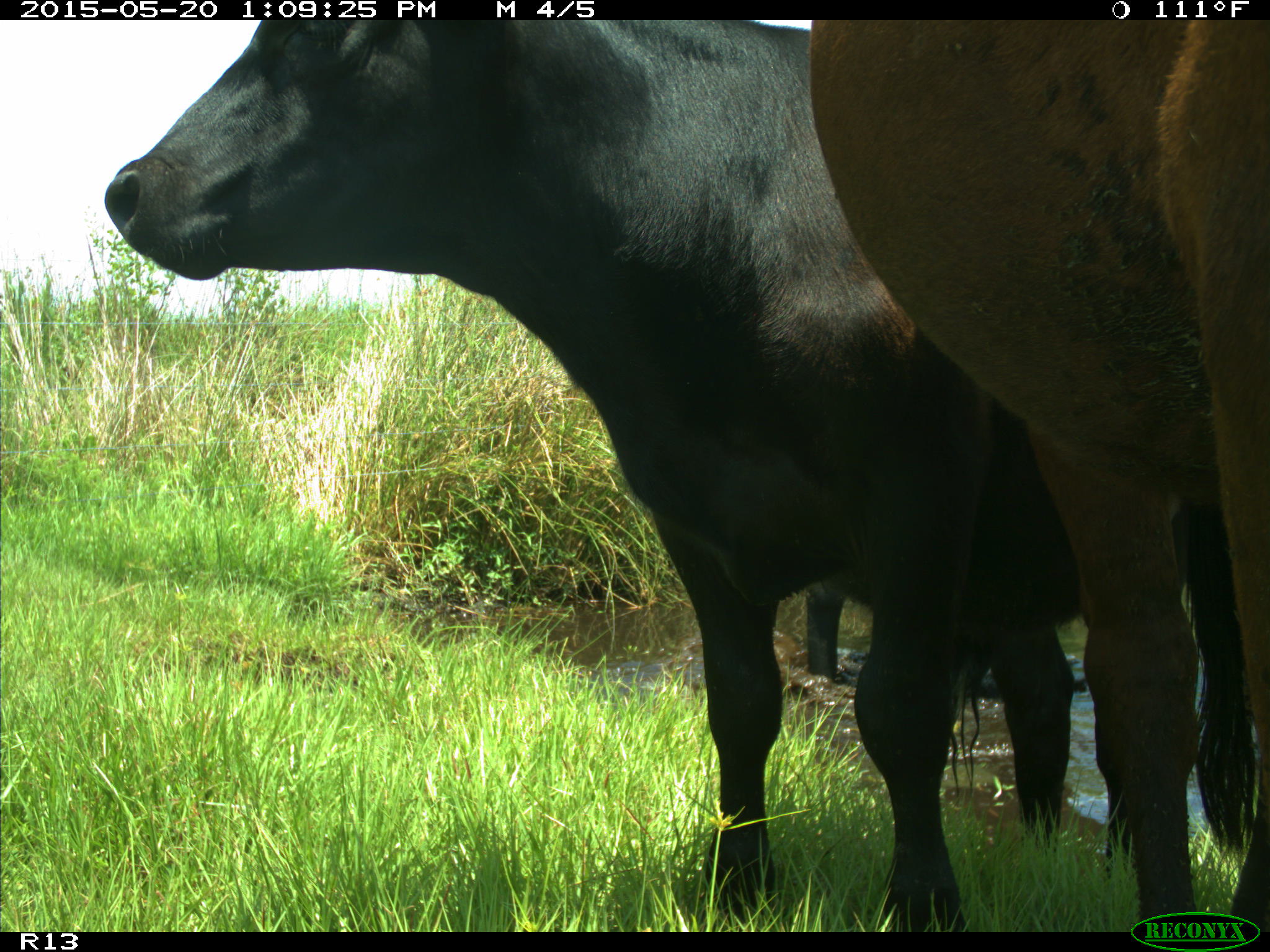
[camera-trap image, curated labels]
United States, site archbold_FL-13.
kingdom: Animalia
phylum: Chordata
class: Mammalia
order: Artiodactyla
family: Bovidae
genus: Bos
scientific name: Bos taurus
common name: domestic cow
Bos taurus (domestic cow).